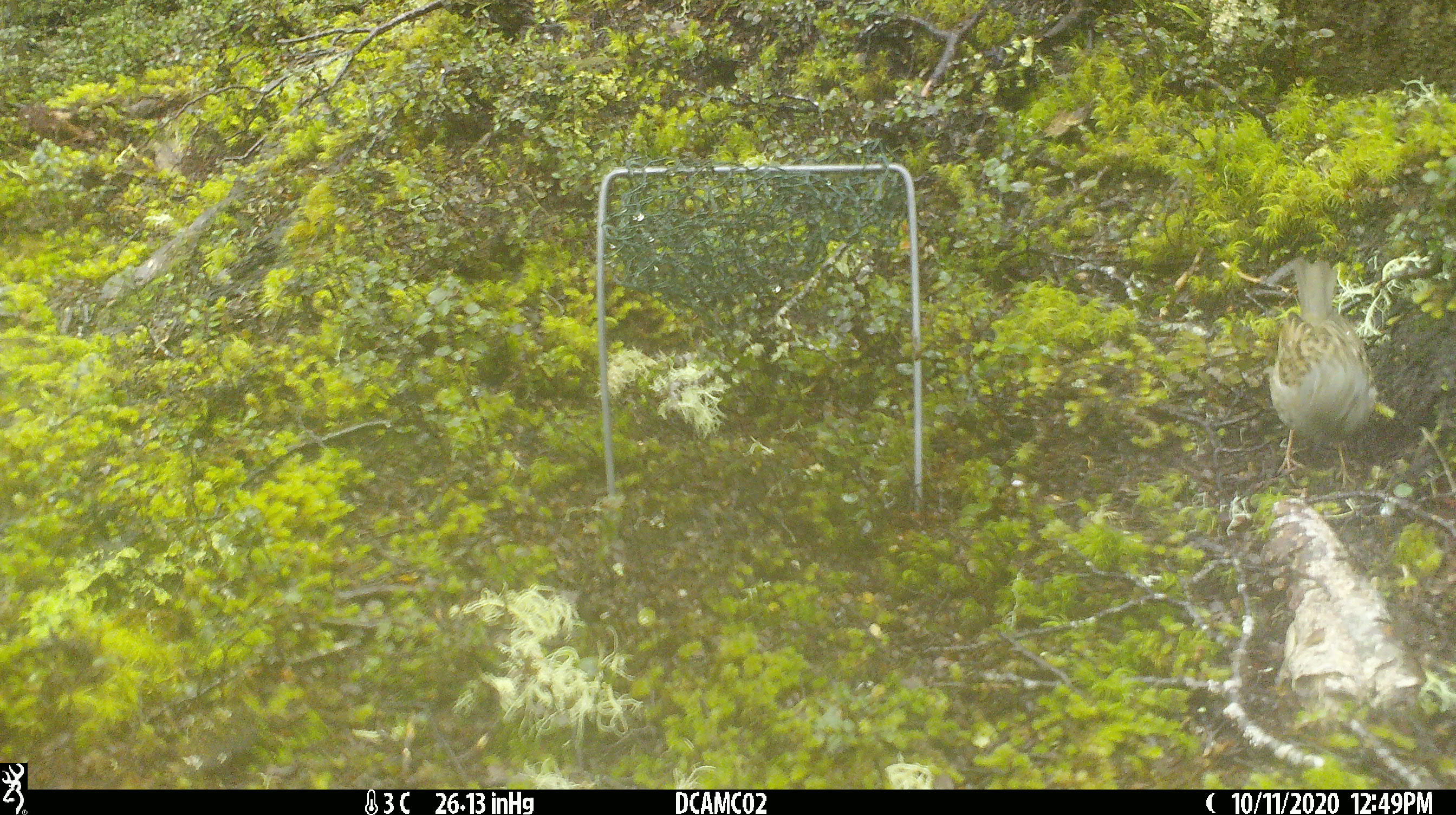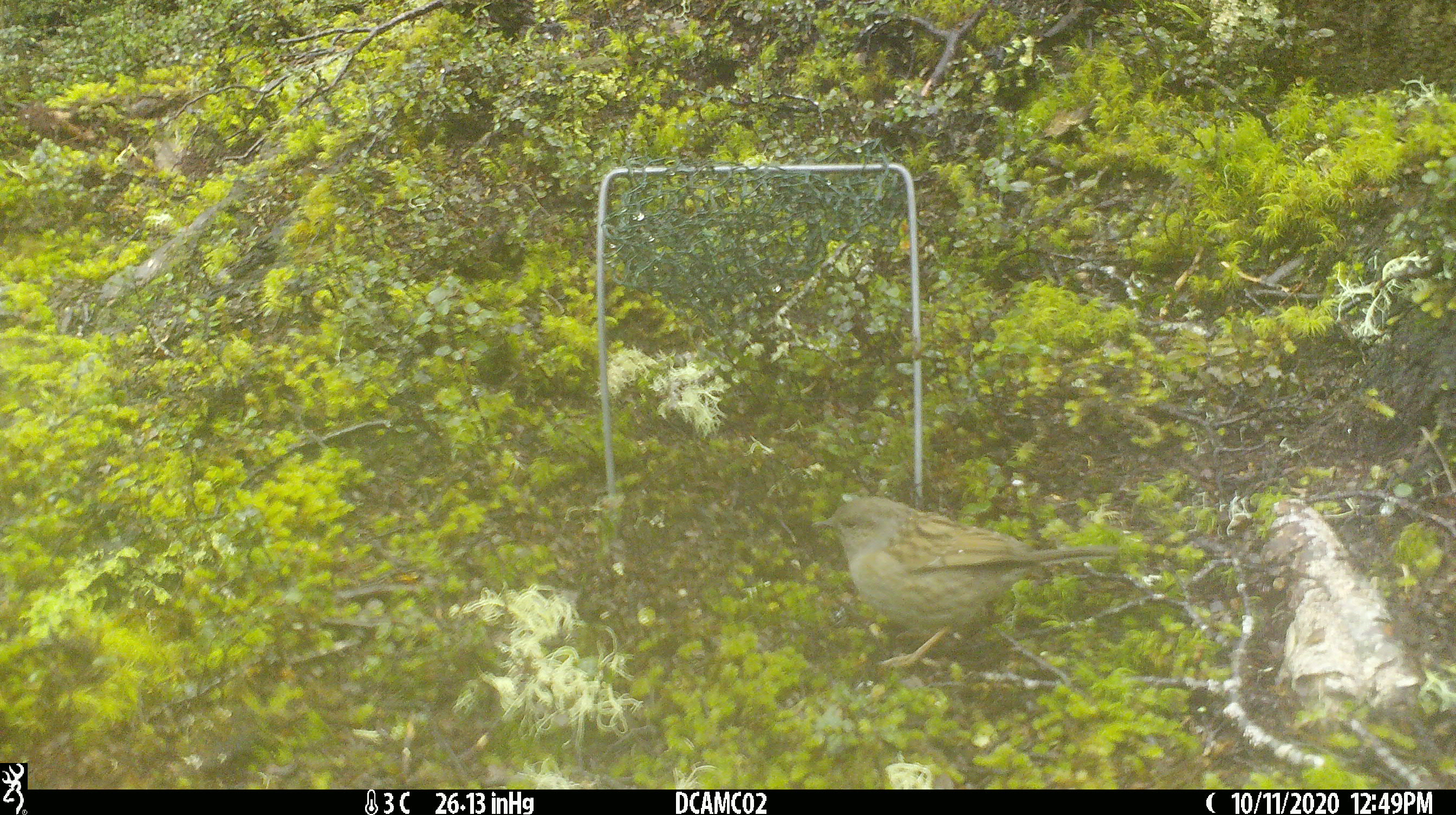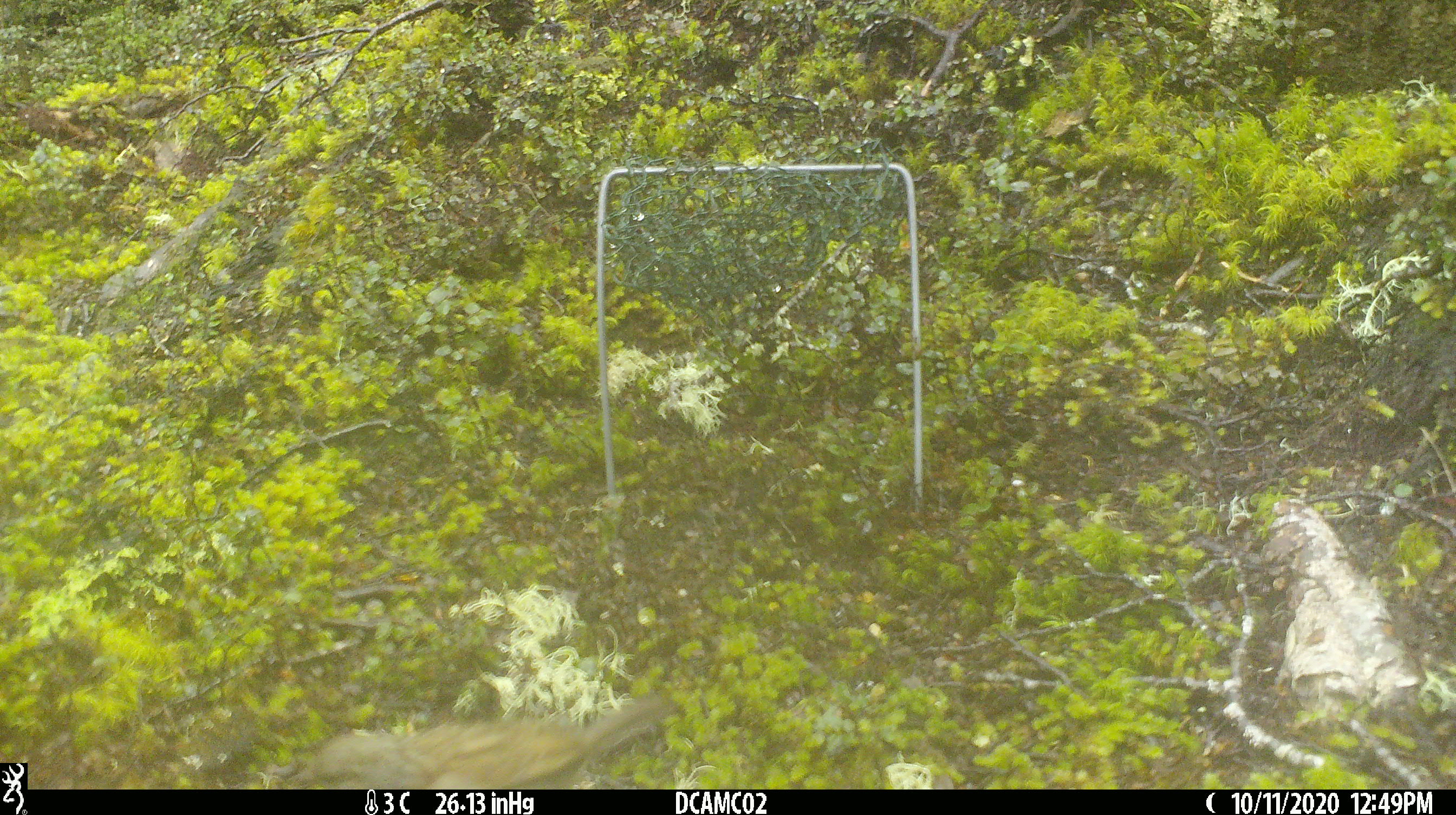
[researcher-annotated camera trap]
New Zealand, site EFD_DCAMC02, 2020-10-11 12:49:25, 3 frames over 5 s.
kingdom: Animalia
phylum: Chordata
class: Aves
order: Passeriformes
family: Prunellidae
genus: Prunella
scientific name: Prunella modularis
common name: dunnock